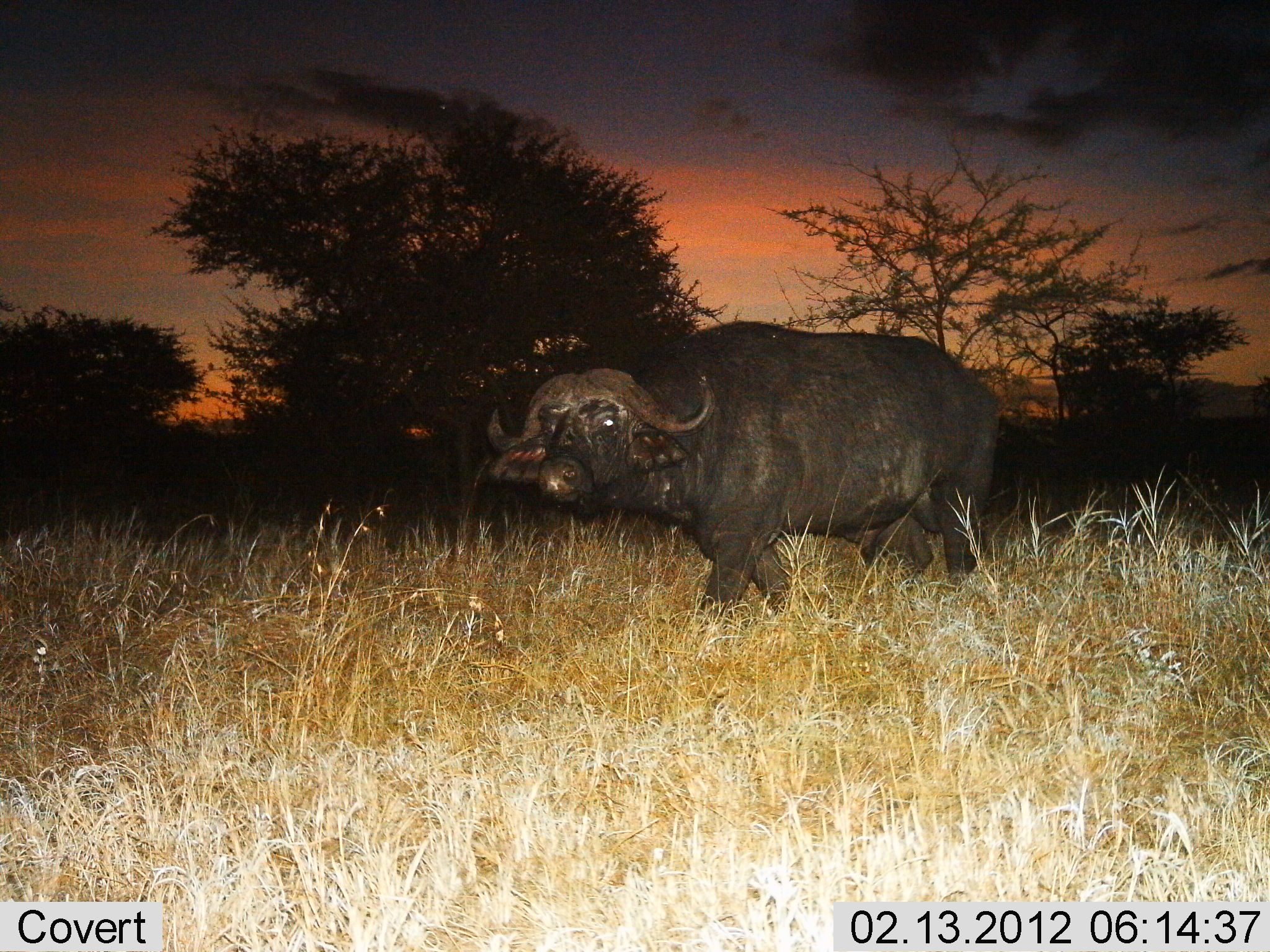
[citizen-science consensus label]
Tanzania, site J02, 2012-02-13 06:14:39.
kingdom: Animalia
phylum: Chordata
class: Mammalia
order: Artiodactyla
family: Bovidae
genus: Syncerus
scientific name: Syncerus caffer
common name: cape buffalo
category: buffalo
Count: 1.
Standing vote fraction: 28%.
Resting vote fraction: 0%.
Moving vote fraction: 78%.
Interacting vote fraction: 0%.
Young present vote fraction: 0%.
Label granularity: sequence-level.